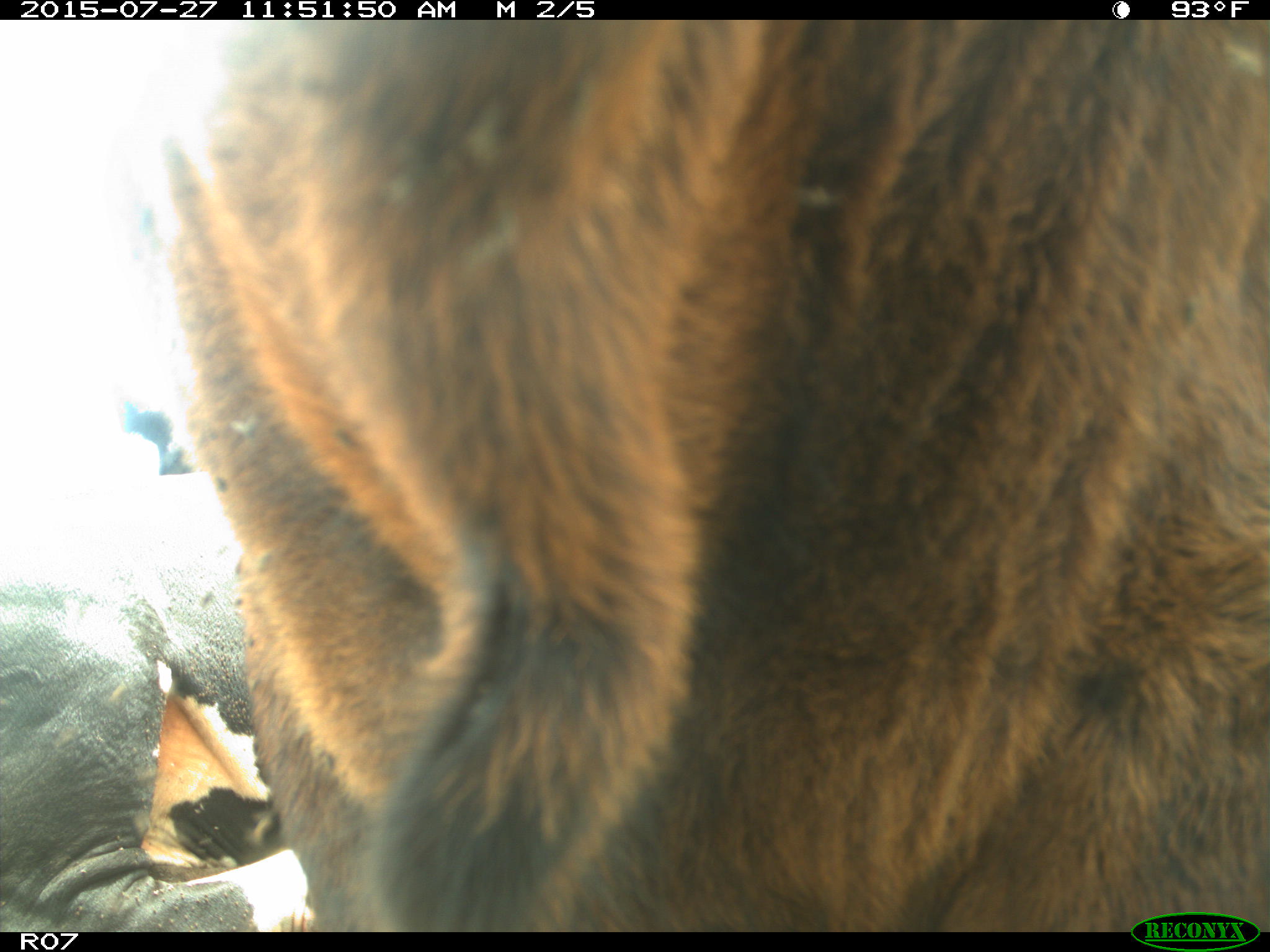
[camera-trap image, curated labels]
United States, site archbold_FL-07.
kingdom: Animalia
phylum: Chordata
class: Mammalia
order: Artiodactyla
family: Bovidae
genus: Bos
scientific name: Bos taurus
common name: domestic cow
Bos taurus (domestic cow).